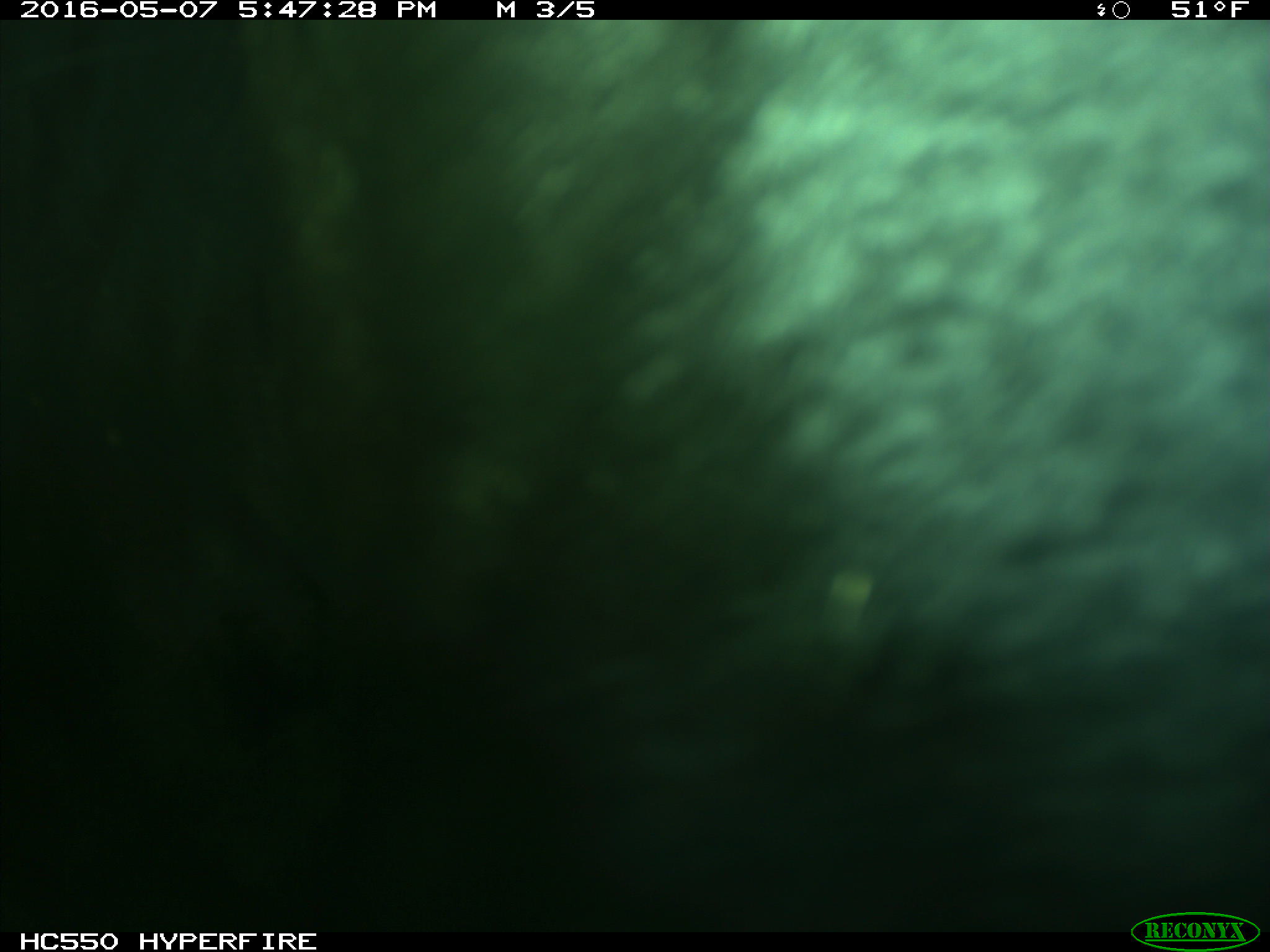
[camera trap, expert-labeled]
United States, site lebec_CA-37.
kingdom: Animalia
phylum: Chordata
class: Mammalia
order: Artiodactyla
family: Bovidae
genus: Bos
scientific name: Bos taurus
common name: domestic cow